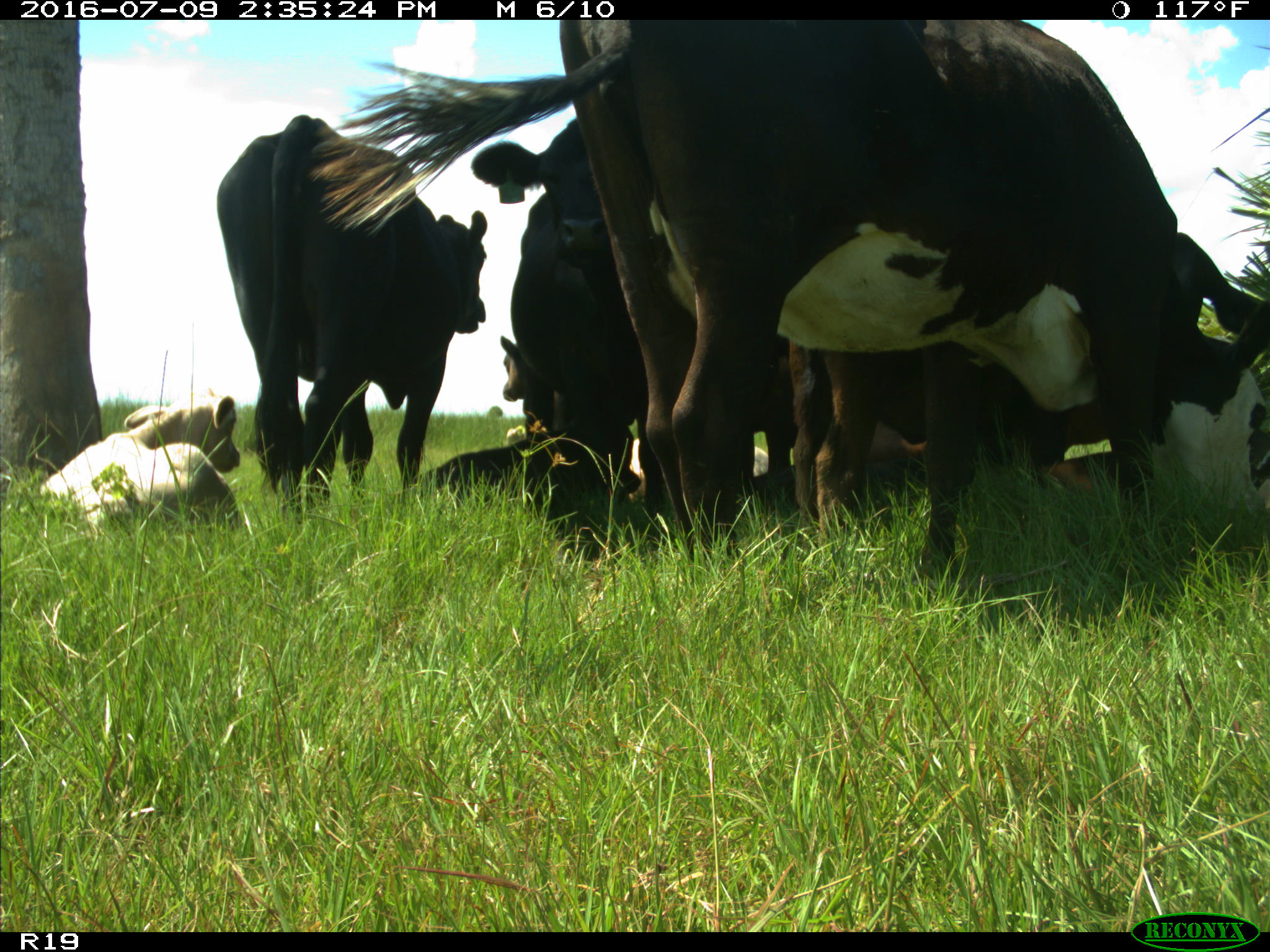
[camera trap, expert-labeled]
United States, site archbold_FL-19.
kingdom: Animalia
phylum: Chordata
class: Mammalia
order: Artiodactyla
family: Bovidae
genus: Bos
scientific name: Bos taurus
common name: domestic cow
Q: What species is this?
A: Bos taurus (domestic cow).